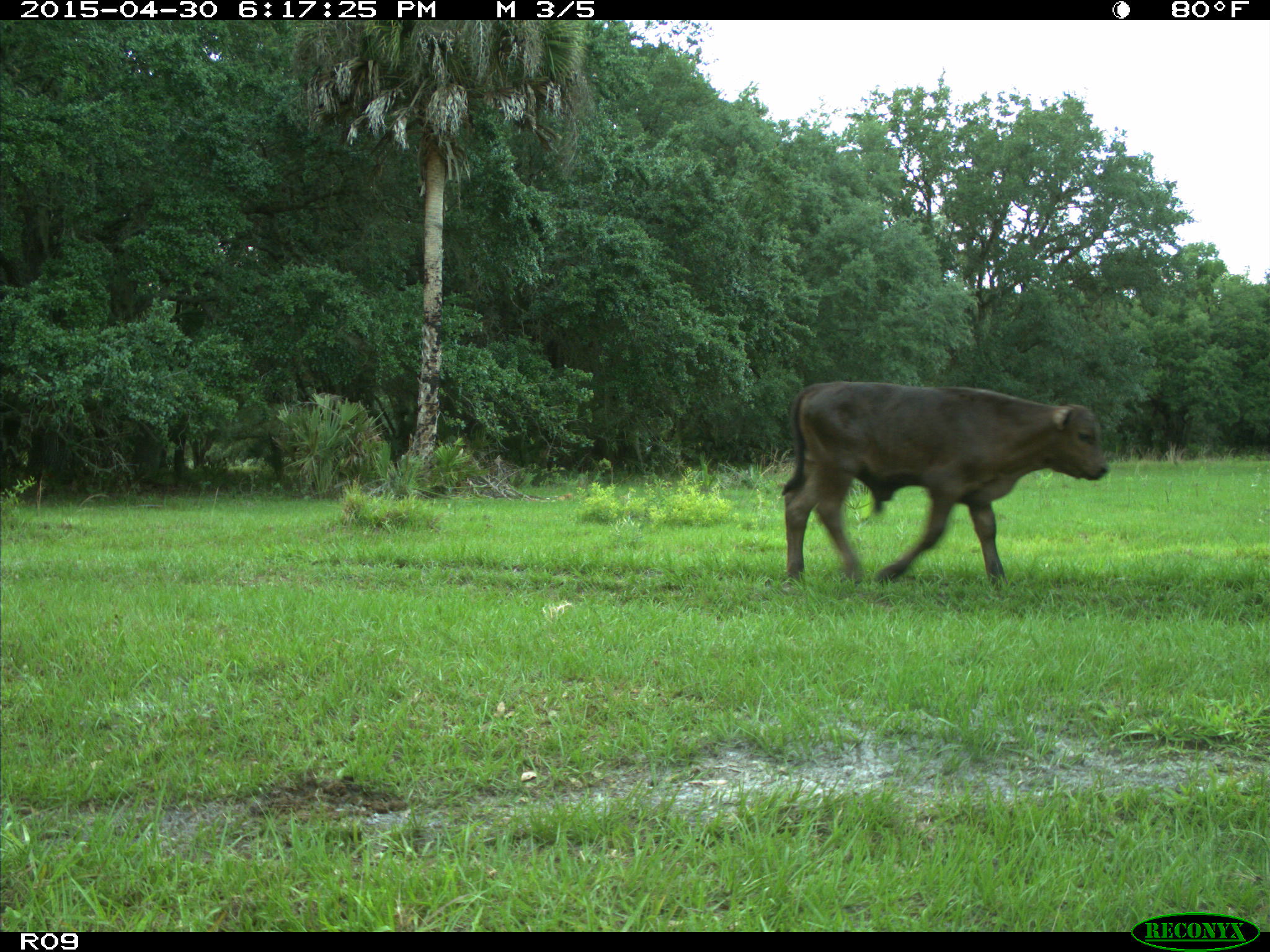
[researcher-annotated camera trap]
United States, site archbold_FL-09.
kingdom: Animalia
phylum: Chordata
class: Mammalia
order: Artiodactyla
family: Bovidae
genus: Bos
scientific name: Bos taurus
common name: domestic cow